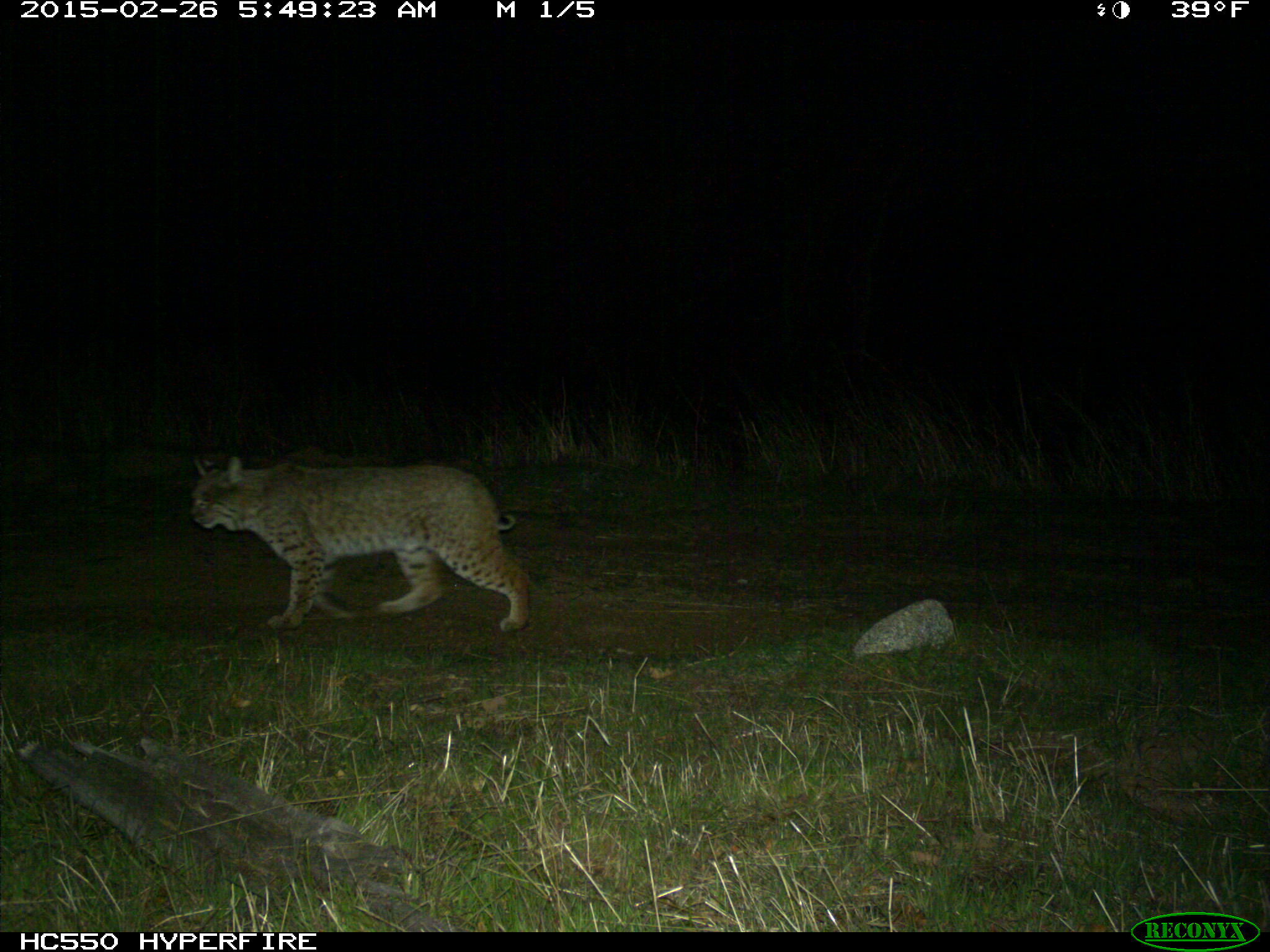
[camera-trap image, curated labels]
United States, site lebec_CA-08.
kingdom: Animalia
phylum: Chordata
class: Mammalia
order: Carnivora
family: Felidae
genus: Lynx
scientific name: Lynx rufus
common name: bobcat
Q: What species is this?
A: Lynx rufus (bobcat).